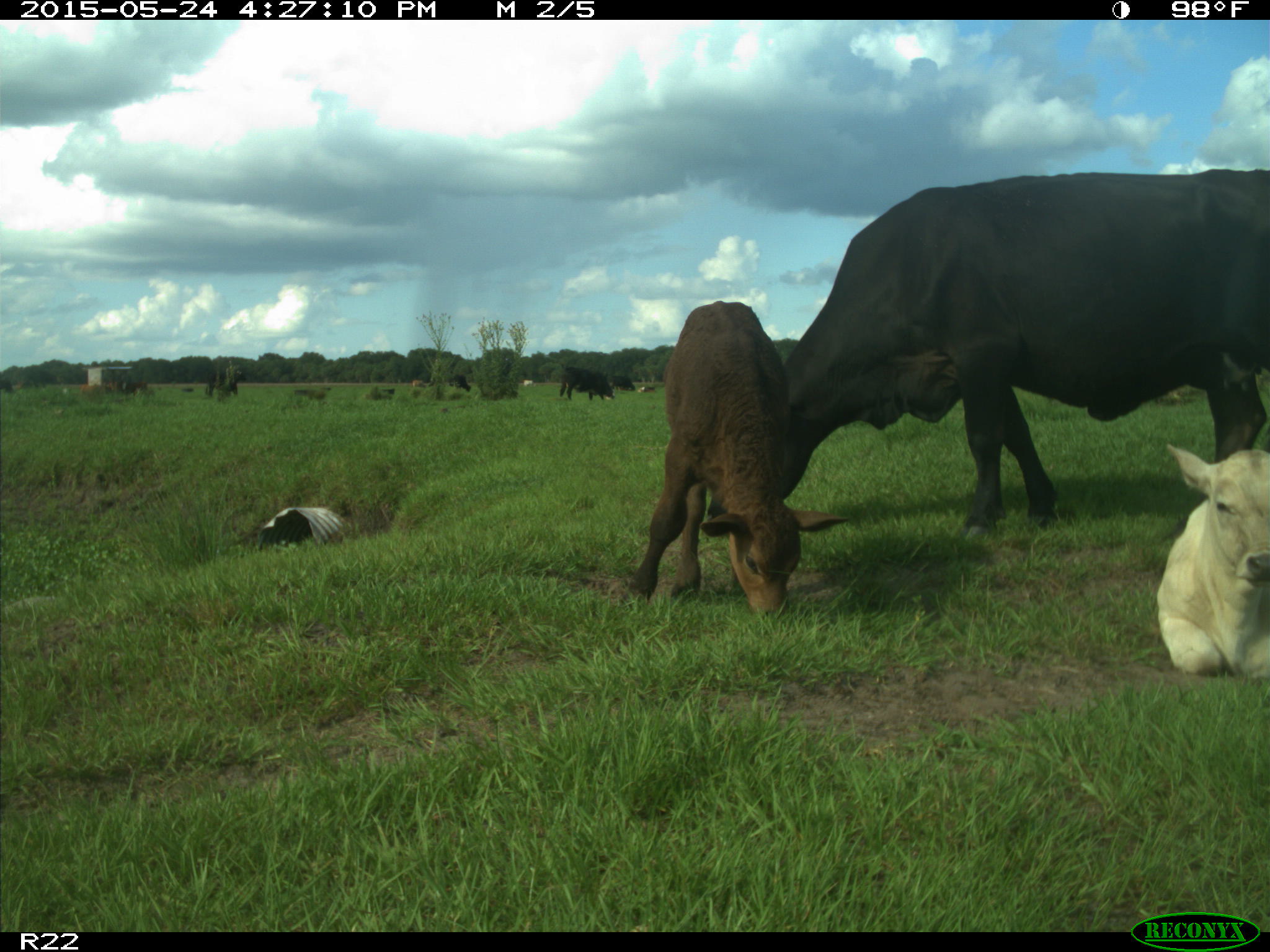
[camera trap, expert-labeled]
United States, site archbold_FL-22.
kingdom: Animalia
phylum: Chordata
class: Mammalia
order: Artiodactyla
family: Bovidae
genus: Bos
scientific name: Bos taurus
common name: domestic cow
Bos taurus (domestic cow).